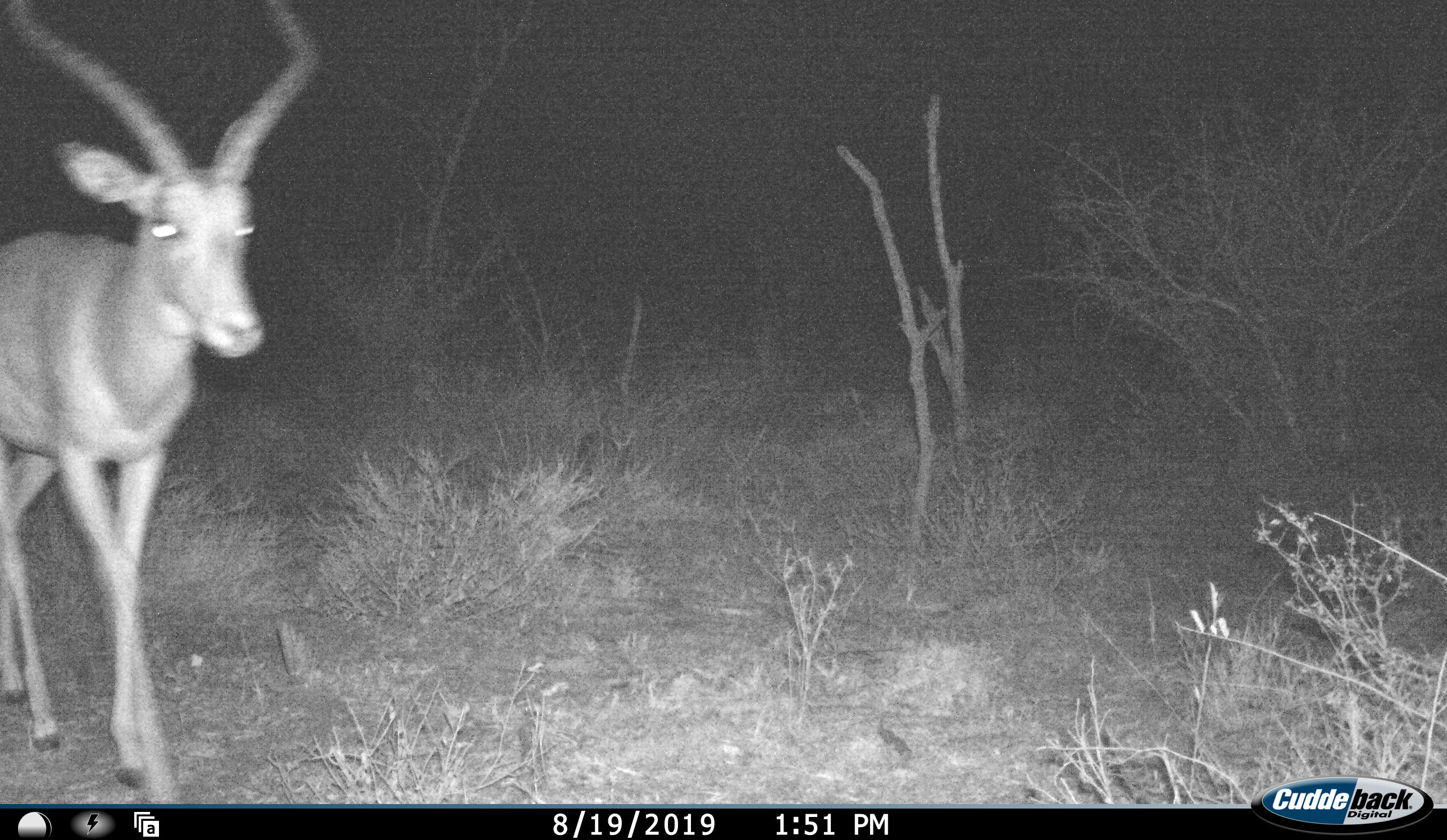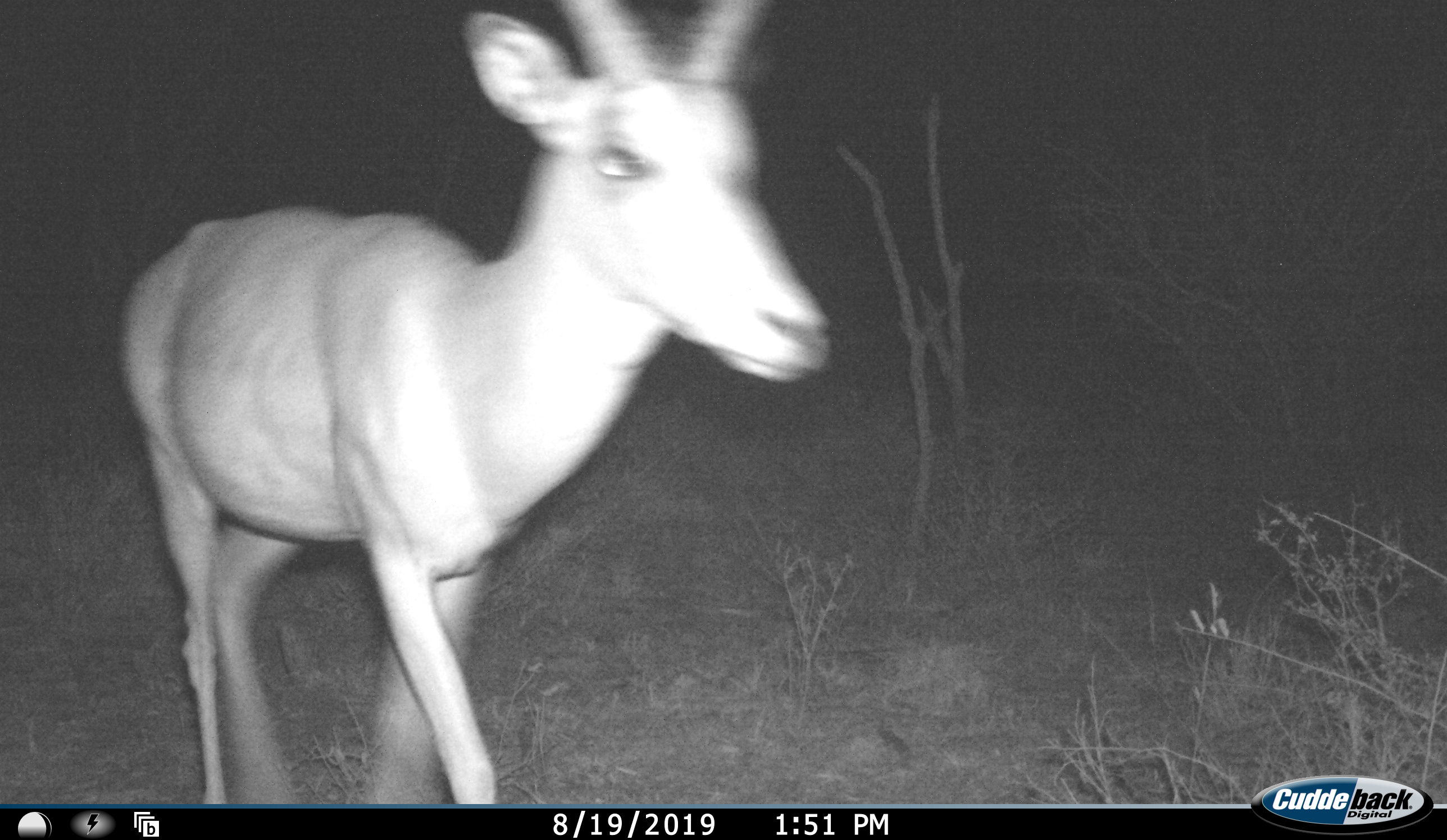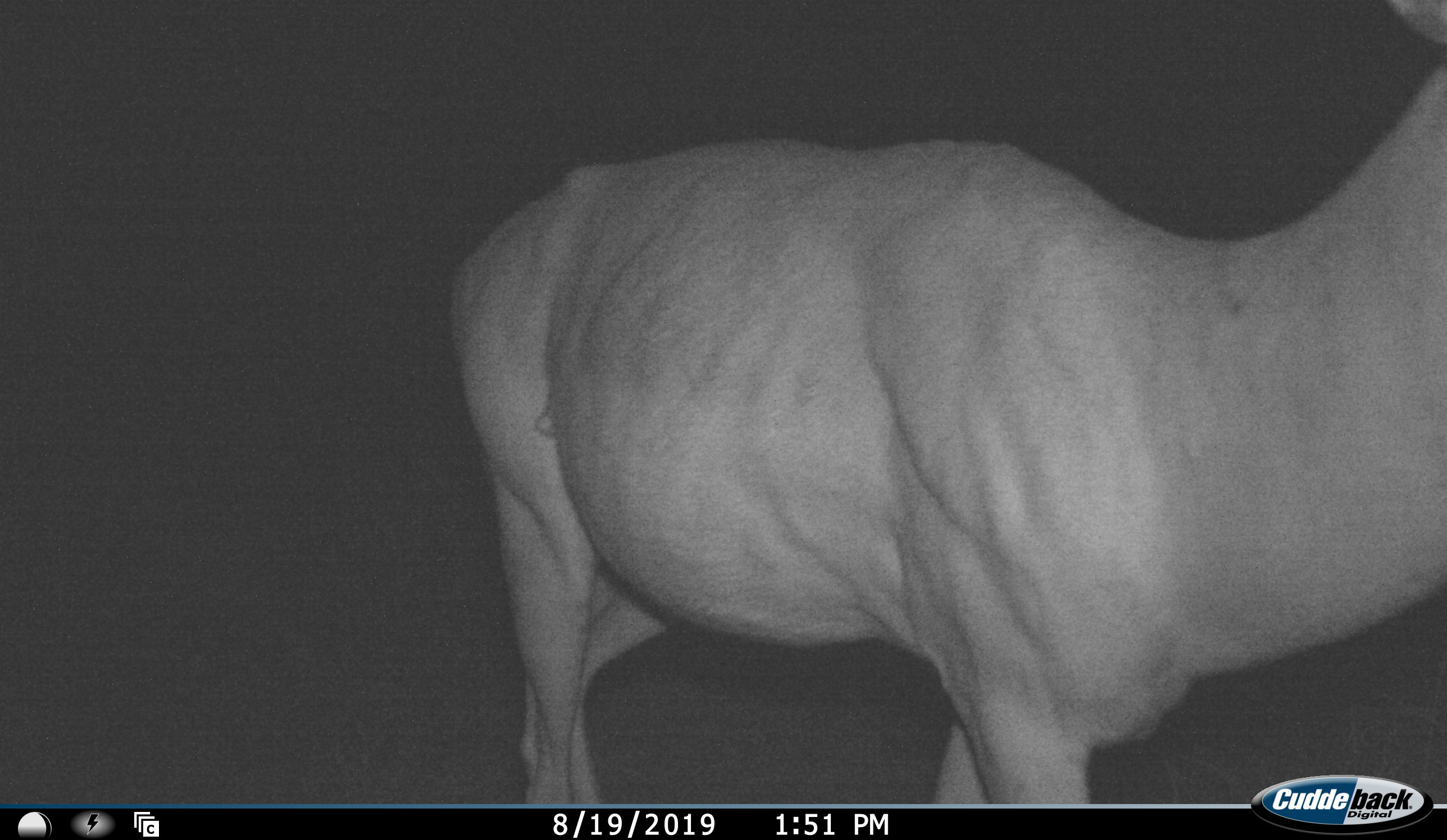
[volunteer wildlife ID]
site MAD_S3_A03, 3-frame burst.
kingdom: Animalia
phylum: Chordata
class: Mammalia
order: Artiodactyla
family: Bovidae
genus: Aepyceros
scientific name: Aepyceros melampus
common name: impala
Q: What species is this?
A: Impala (Aepyceros melampus).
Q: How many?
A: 1.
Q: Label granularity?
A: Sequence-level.